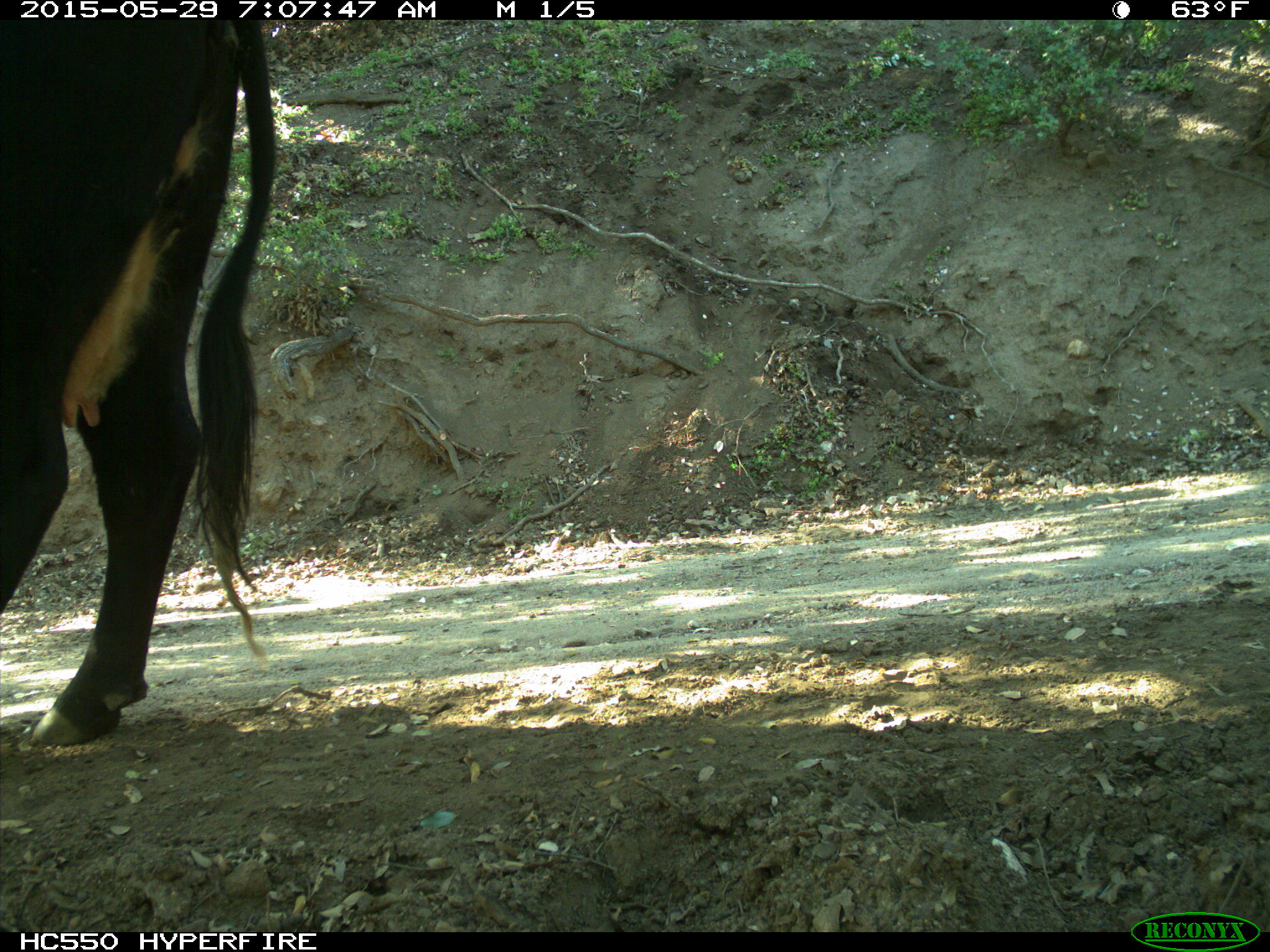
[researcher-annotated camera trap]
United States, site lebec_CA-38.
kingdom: Animalia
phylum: Chordata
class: Mammalia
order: Artiodactyla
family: Bovidae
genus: Bos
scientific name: Bos taurus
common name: domestic cow